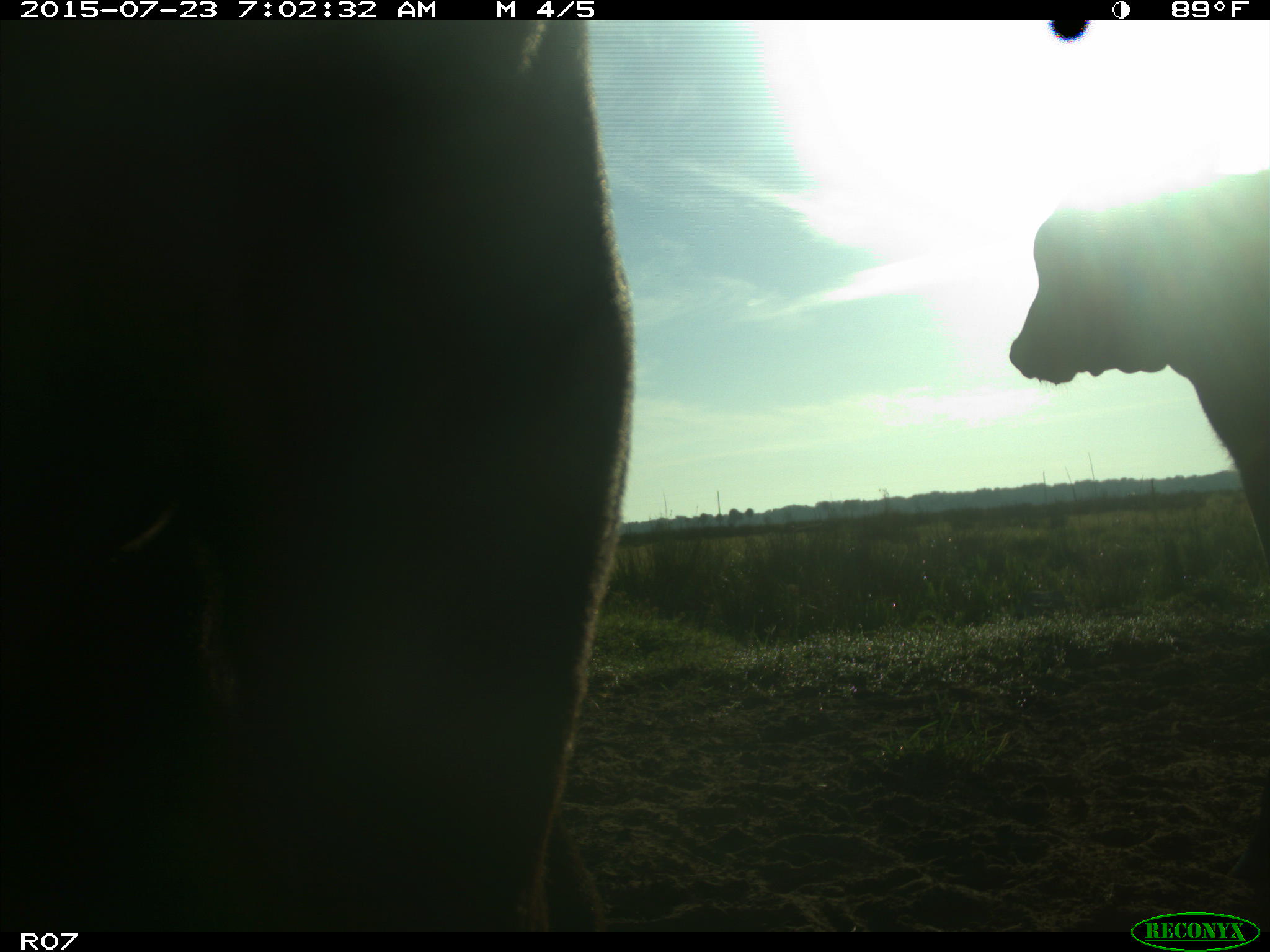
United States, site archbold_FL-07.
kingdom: Animalia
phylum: Chordata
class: Mammalia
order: Artiodactyla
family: Bovidae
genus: Bos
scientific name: Bos taurus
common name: domestic cow